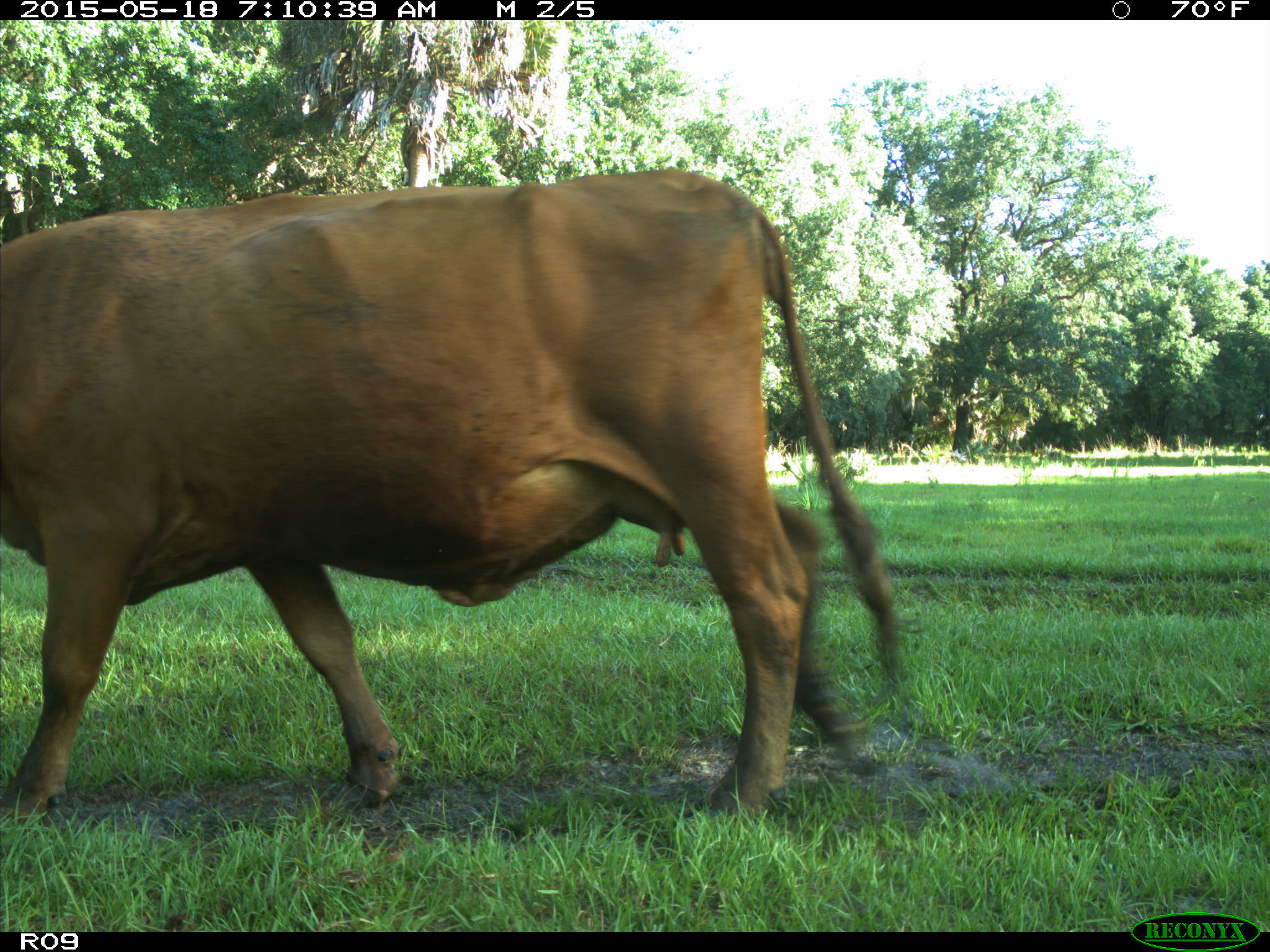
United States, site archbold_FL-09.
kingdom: Animalia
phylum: Chordata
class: Mammalia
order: Artiodactyla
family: Bovidae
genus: Bos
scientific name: Bos taurus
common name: domestic cow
Bos taurus (domestic cow).